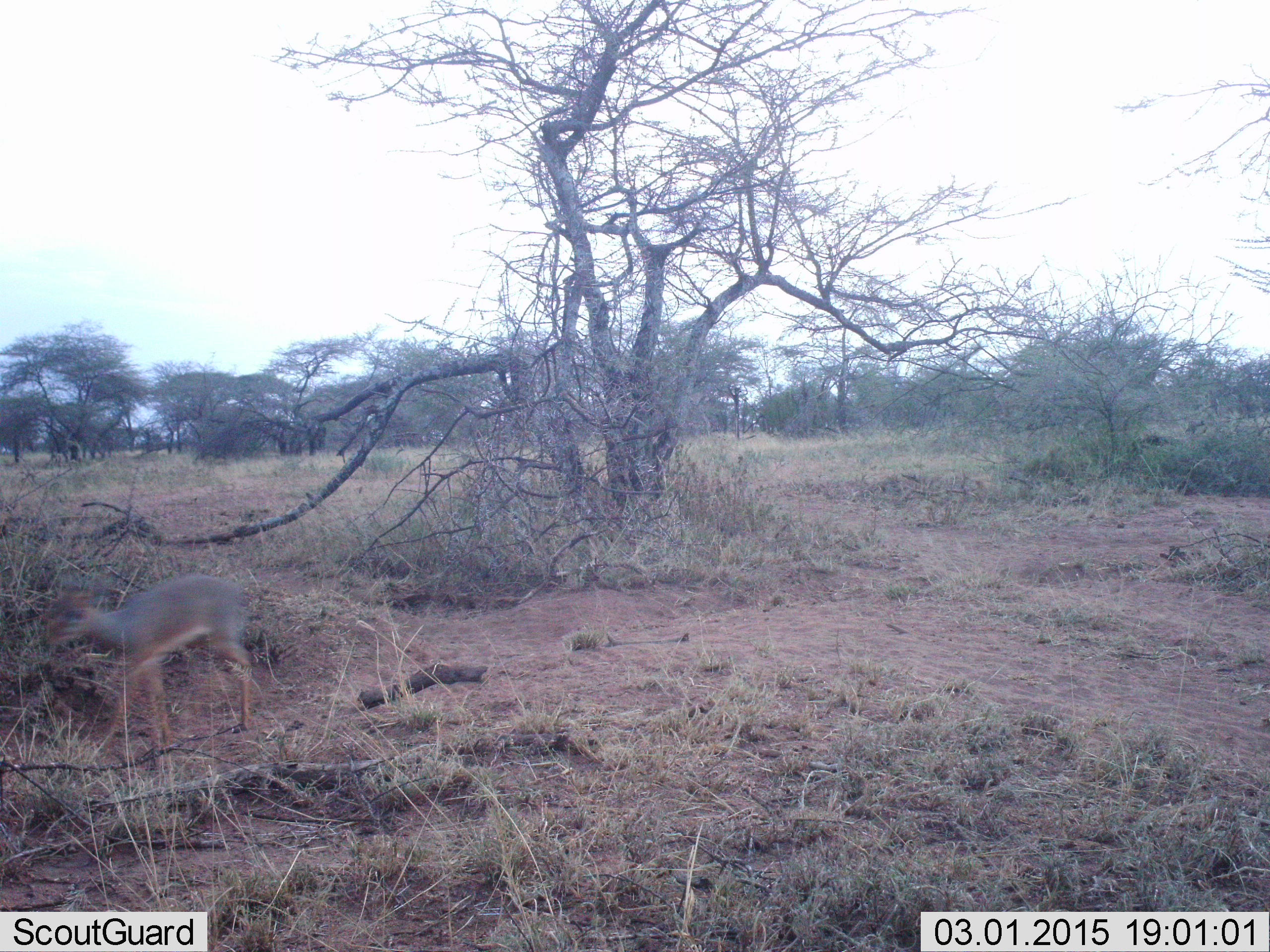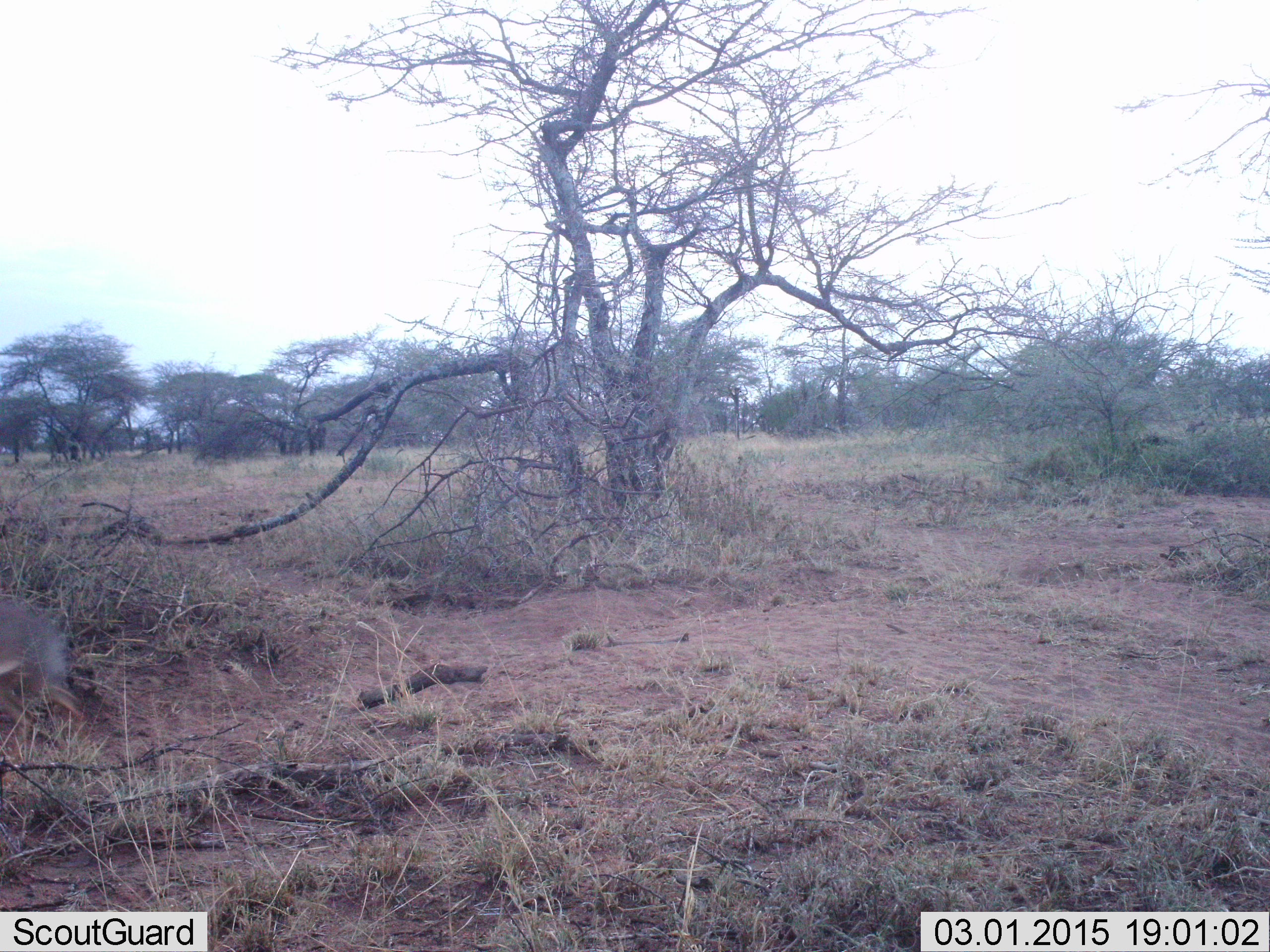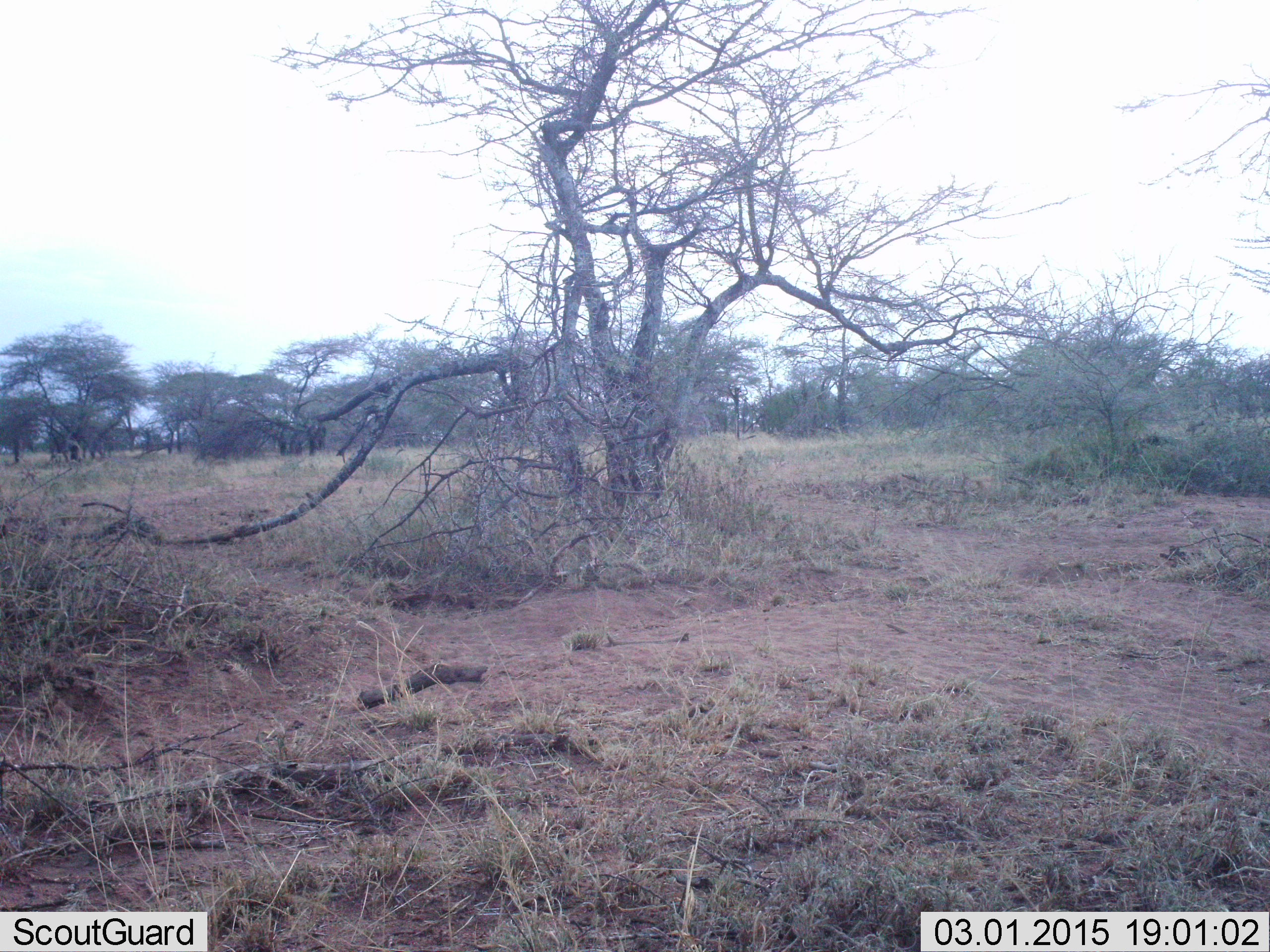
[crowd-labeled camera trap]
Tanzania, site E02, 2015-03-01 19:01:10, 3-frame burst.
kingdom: Animalia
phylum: Chordata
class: Mammalia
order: Artiodactyla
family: Bovidae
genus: Madoqua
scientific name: Madoqua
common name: dikdik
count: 1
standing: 10%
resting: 0%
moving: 90%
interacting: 0%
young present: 0%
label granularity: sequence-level